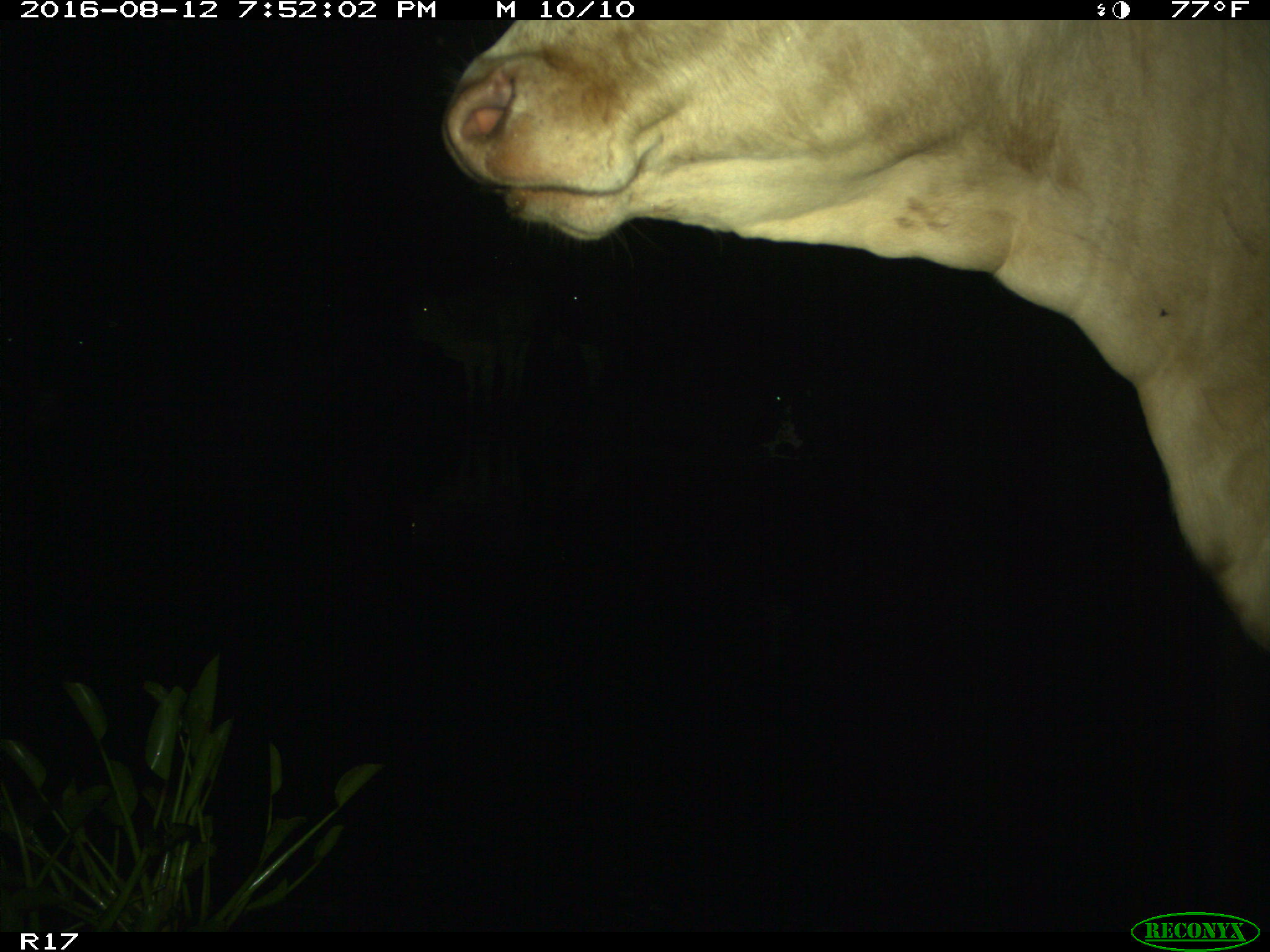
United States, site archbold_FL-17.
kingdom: Animalia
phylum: Chordata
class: Mammalia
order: Artiodactyla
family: Bovidae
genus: Bos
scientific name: Bos taurus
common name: domestic cow